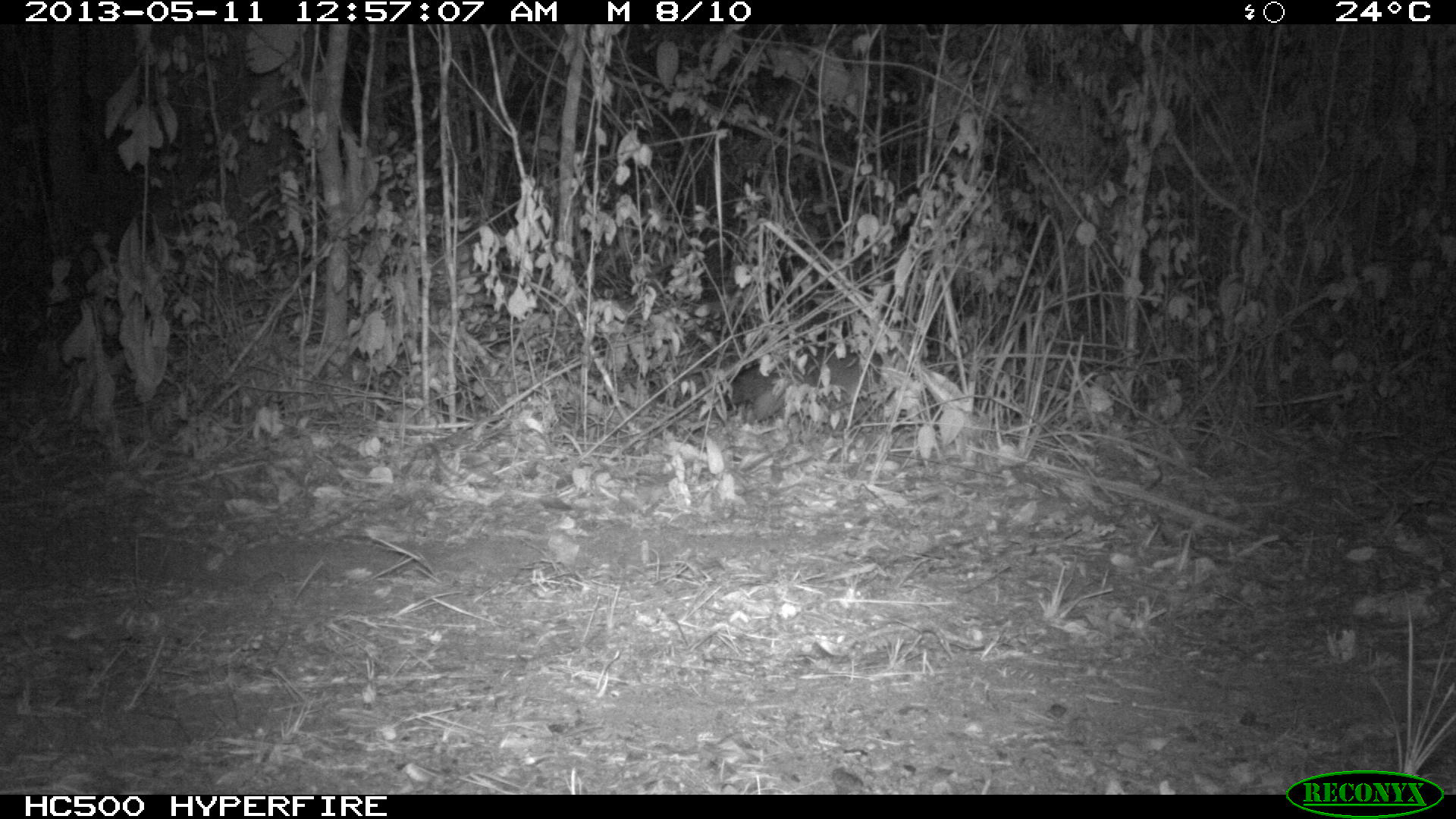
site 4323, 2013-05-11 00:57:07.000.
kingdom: Animalia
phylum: Chordata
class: Mammalia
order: Carnivora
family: Canidae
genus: Urocyon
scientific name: Urocyon cinereoargenteus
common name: gray fox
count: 1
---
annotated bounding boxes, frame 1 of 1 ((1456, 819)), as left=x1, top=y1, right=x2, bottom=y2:
urocyon cinereoargenteus: left=724, top=343, right=882, bottom=421